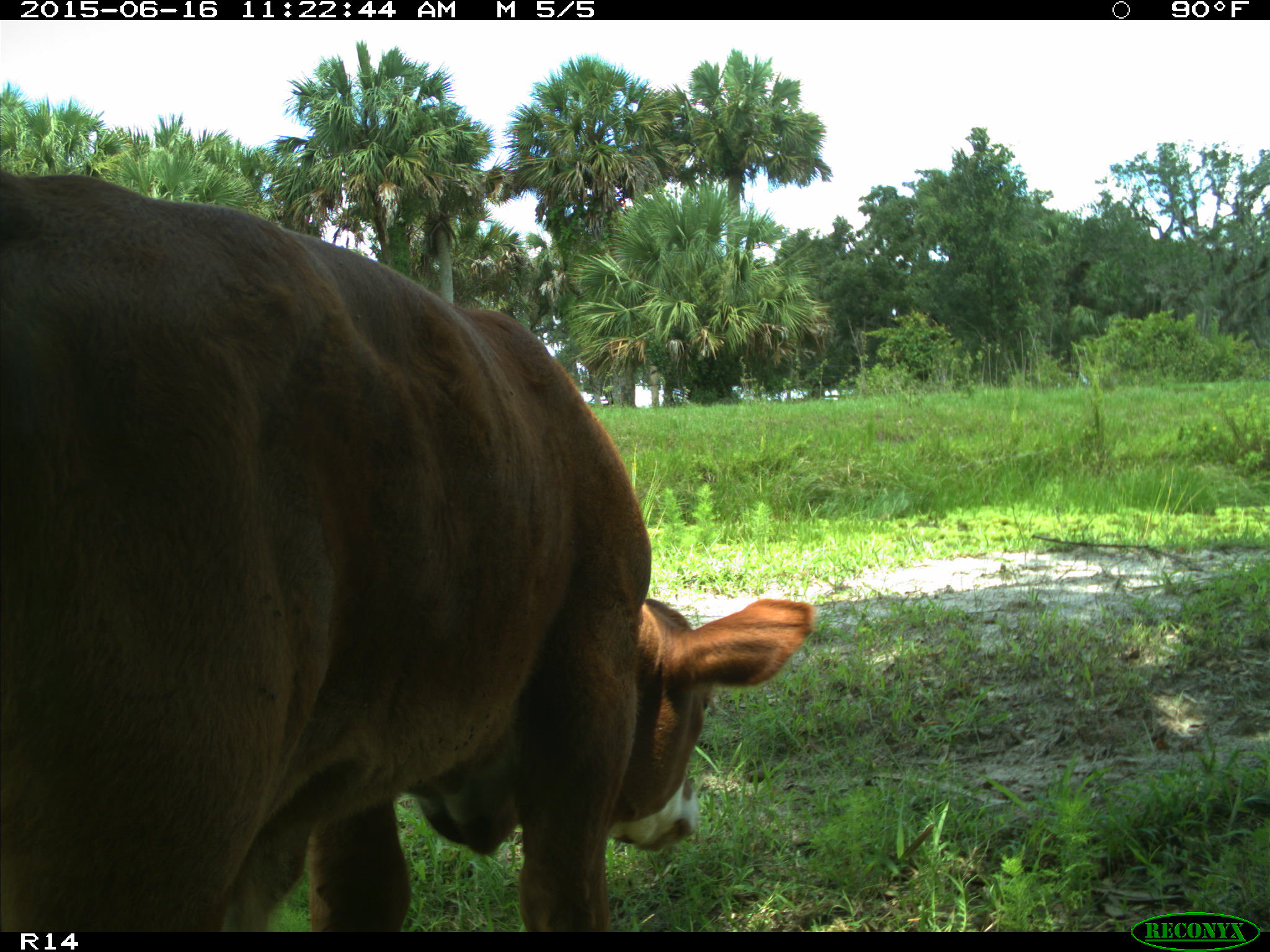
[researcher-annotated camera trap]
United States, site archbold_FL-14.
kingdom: Animalia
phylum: Chordata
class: Mammalia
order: Artiodactyla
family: Bovidae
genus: Bos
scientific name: Bos taurus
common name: domestic cow